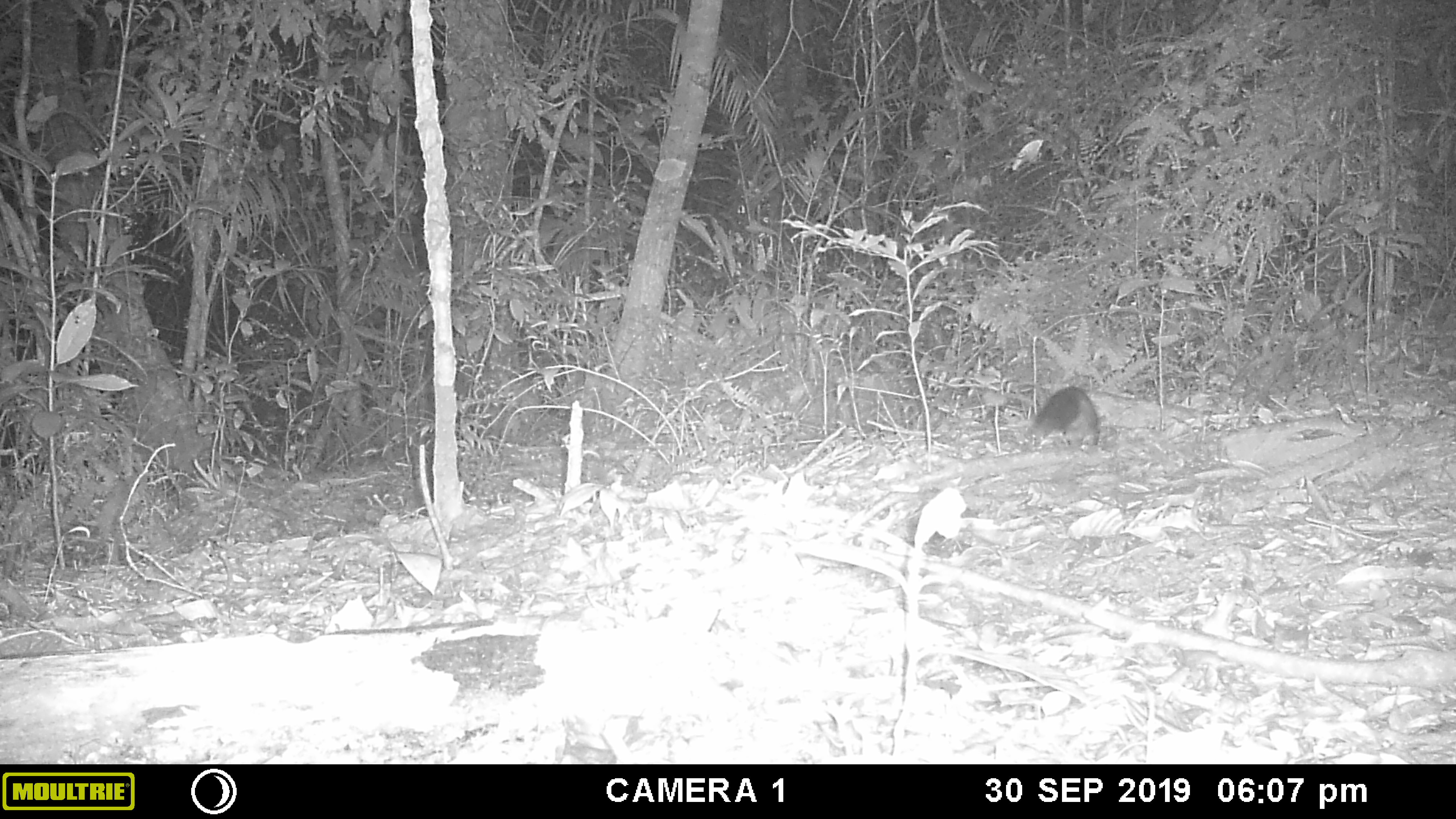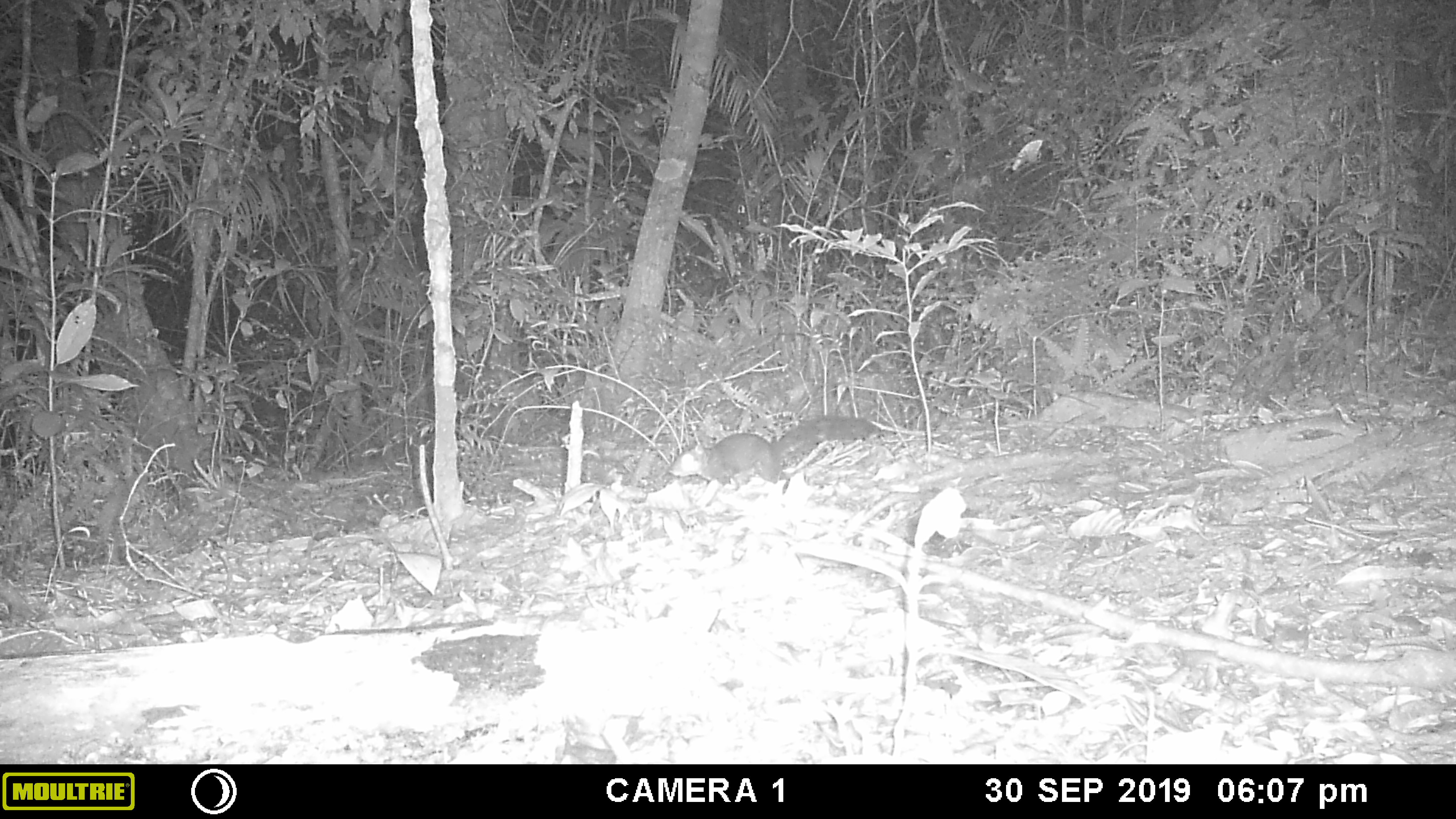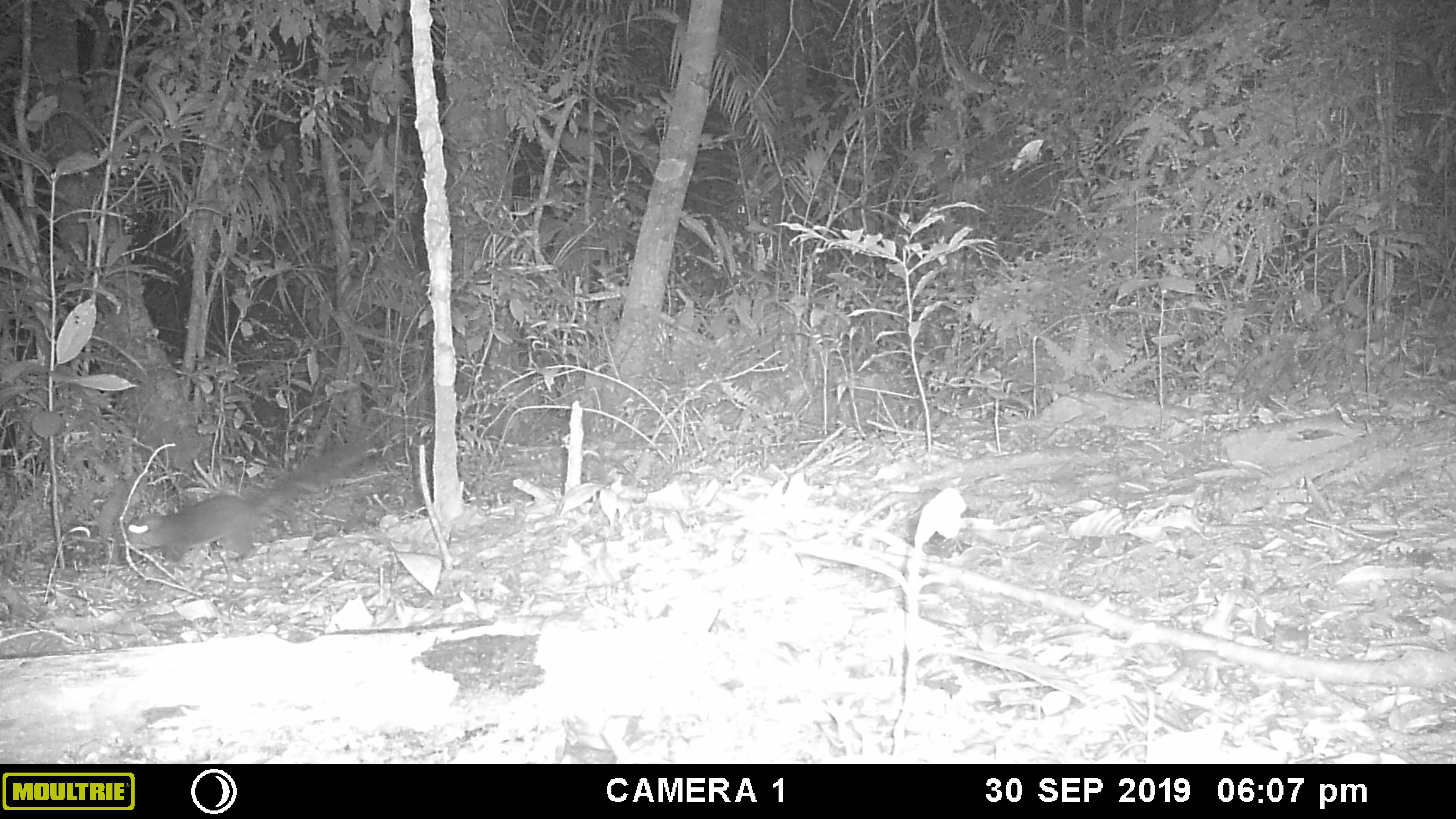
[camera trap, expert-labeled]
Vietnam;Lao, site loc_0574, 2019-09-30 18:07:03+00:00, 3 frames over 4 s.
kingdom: Animalia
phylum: Chordata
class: Mammalia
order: Rodentia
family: Sciuridae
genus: Dremomys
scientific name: Dremomys rufigenis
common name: red-cheeked squirrel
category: red cheeked squirrel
Red cheeked squirrel (red-cheeked squirrel) (Dremomys rufigenis). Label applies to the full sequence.